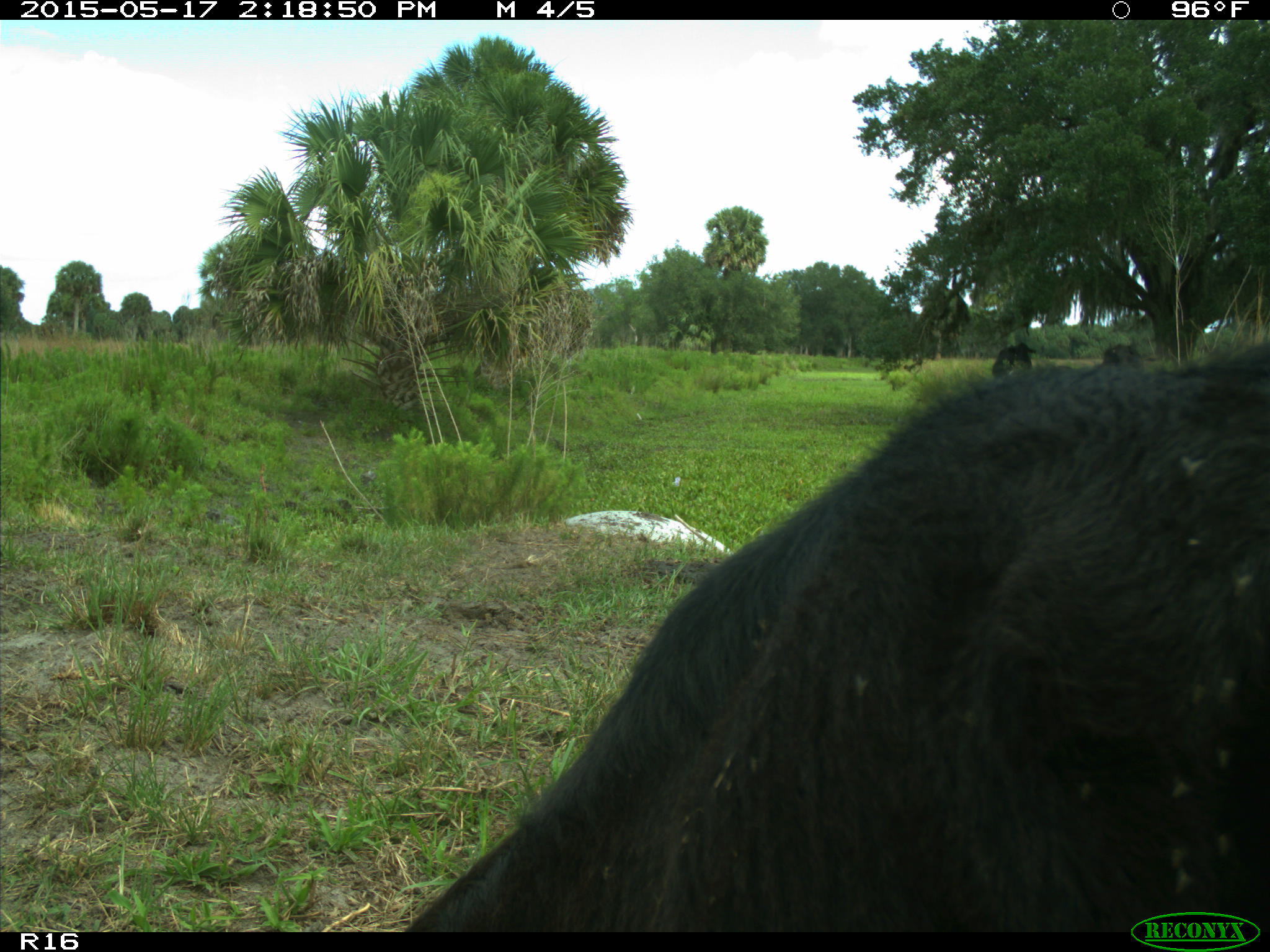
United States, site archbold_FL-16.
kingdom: Animalia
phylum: Chordata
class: Mammalia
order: Artiodactyla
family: Bovidae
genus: Bos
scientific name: Bos taurus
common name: domestic cow